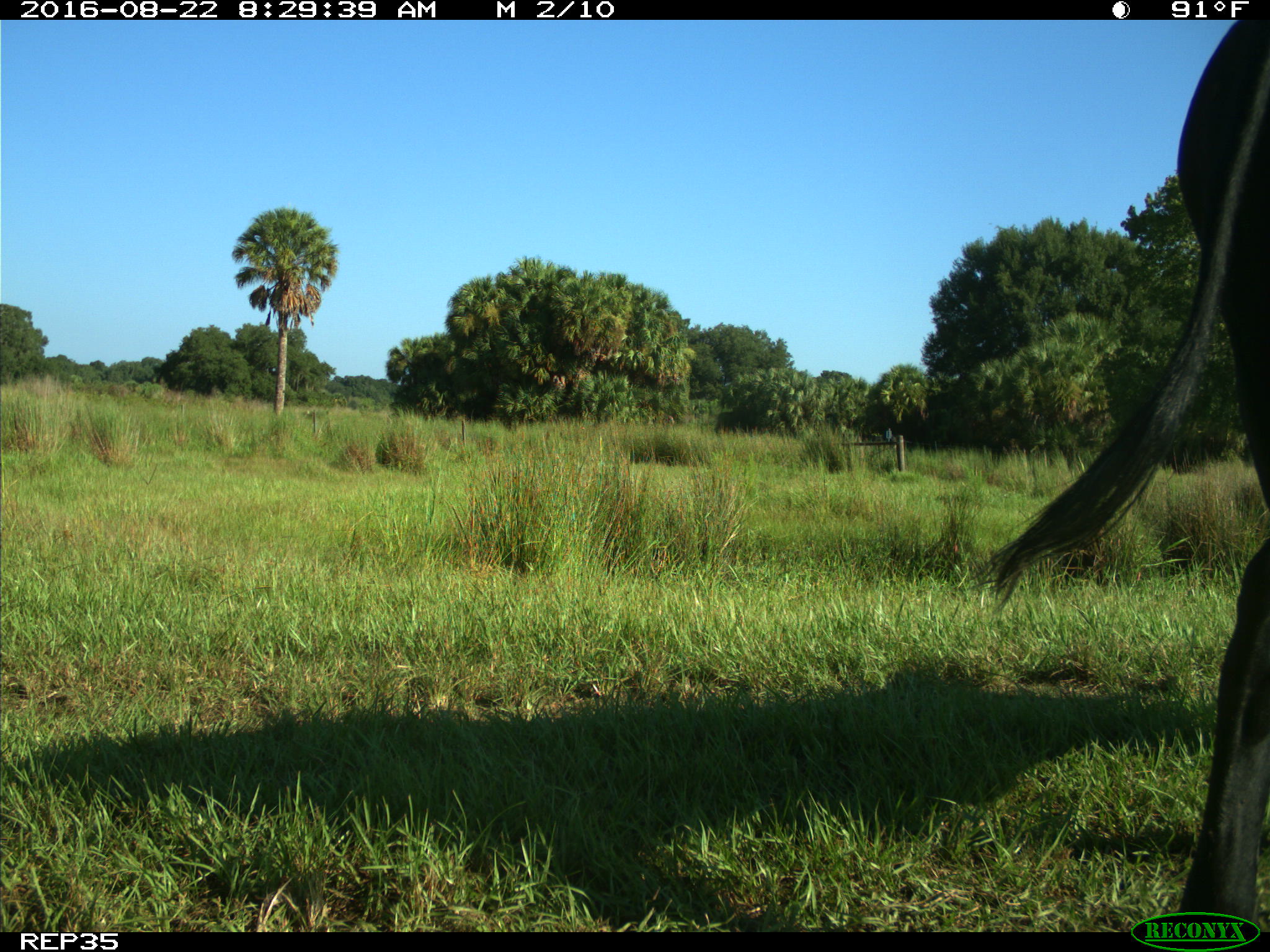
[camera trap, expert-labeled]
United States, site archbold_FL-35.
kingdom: Animalia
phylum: Chordata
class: Mammalia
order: Artiodactyla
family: Bovidae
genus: Bos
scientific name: Bos taurus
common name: domestic cow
Bos taurus (domestic cow).